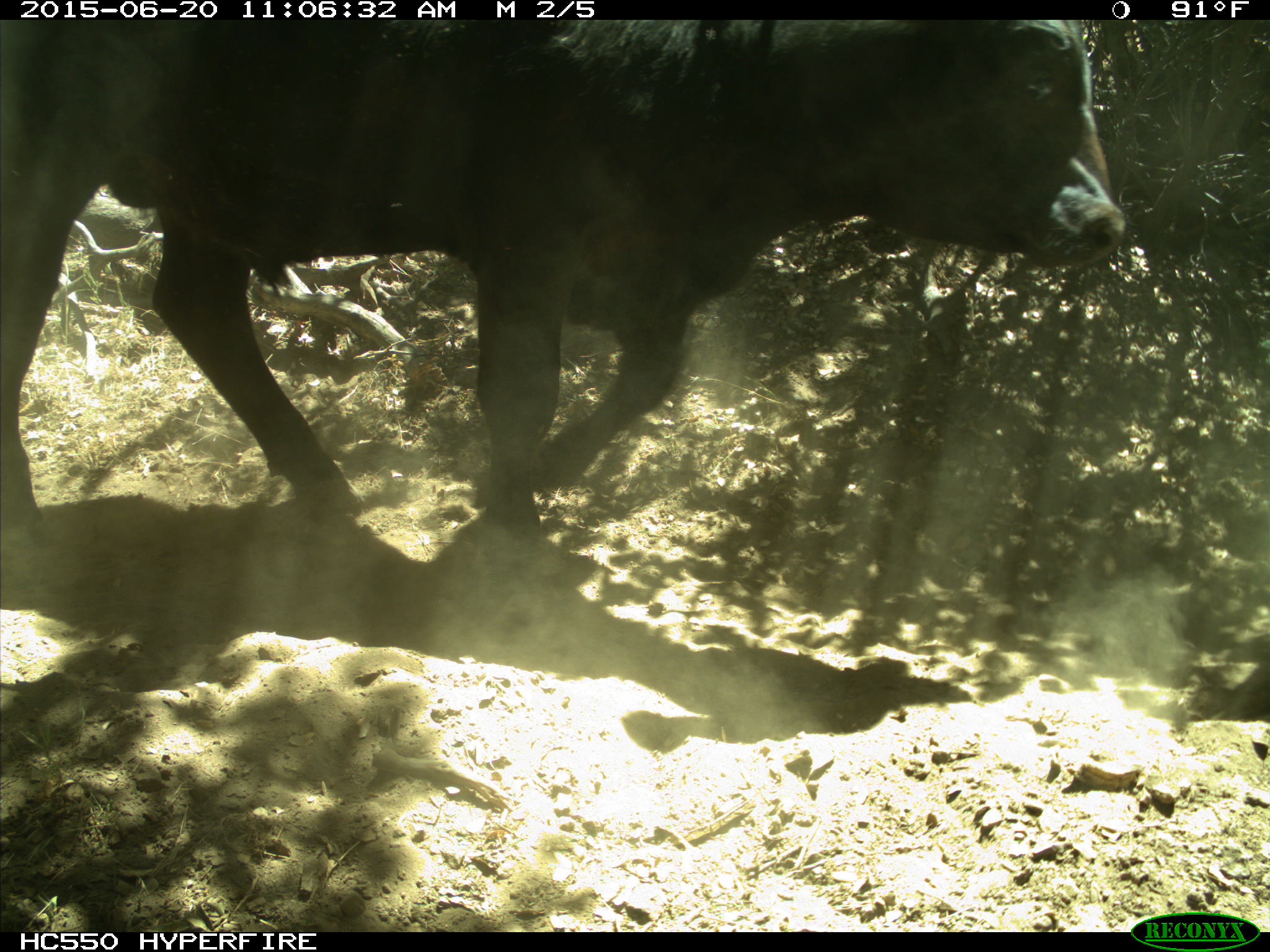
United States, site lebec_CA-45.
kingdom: Animalia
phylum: Chordata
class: Mammalia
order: Artiodactyla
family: Bovidae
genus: Bos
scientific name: Bos taurus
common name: domestic cow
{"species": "Bos taurus (domestic cow)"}